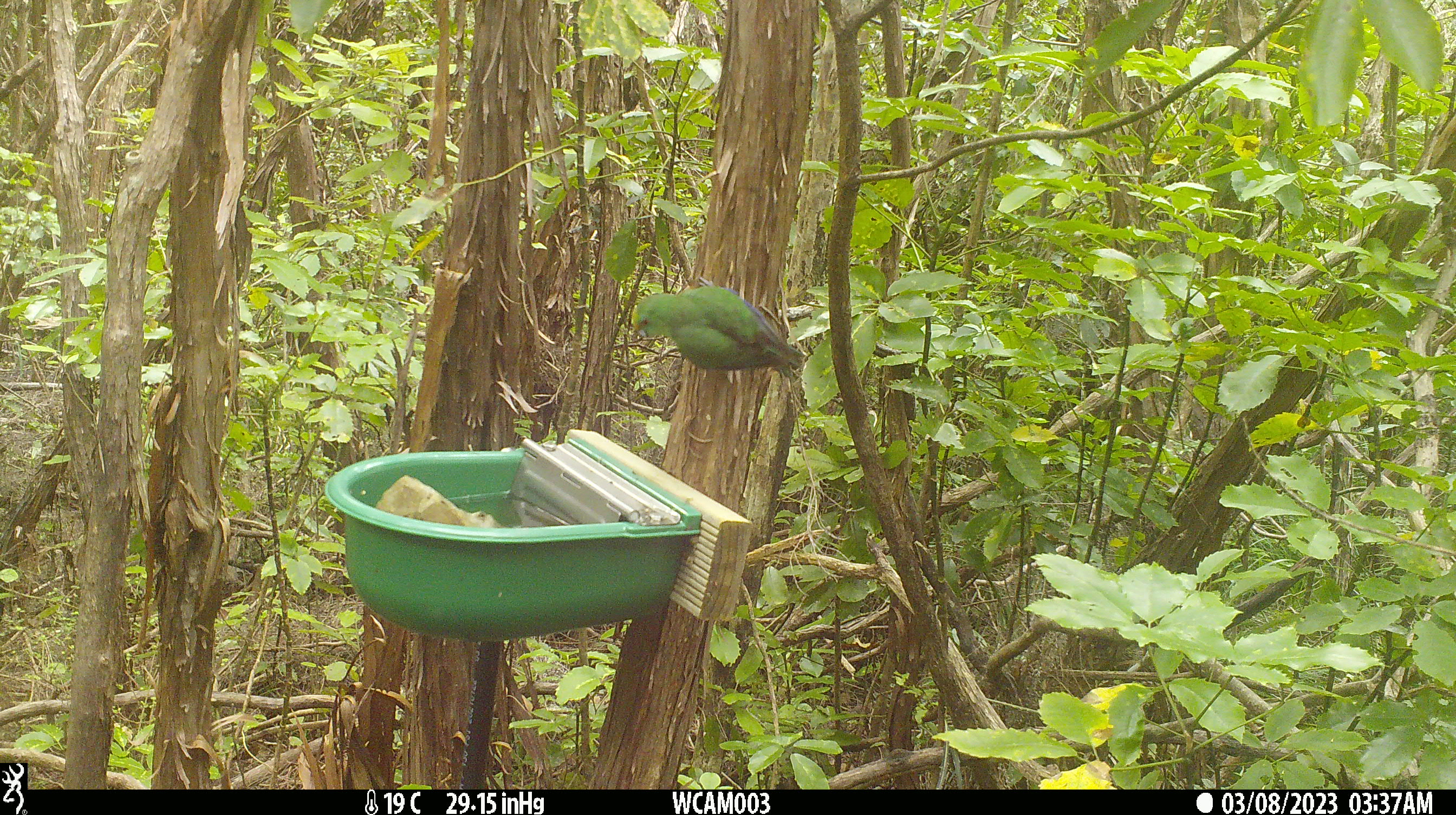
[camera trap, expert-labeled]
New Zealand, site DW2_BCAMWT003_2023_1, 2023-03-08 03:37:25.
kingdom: Animalia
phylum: Chordata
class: Aves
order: Psittaciformes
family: Psittaculidae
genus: Cyanoramphus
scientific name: Cyanoramphus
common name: parakeet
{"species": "parakeet (Cyanoramphus)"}